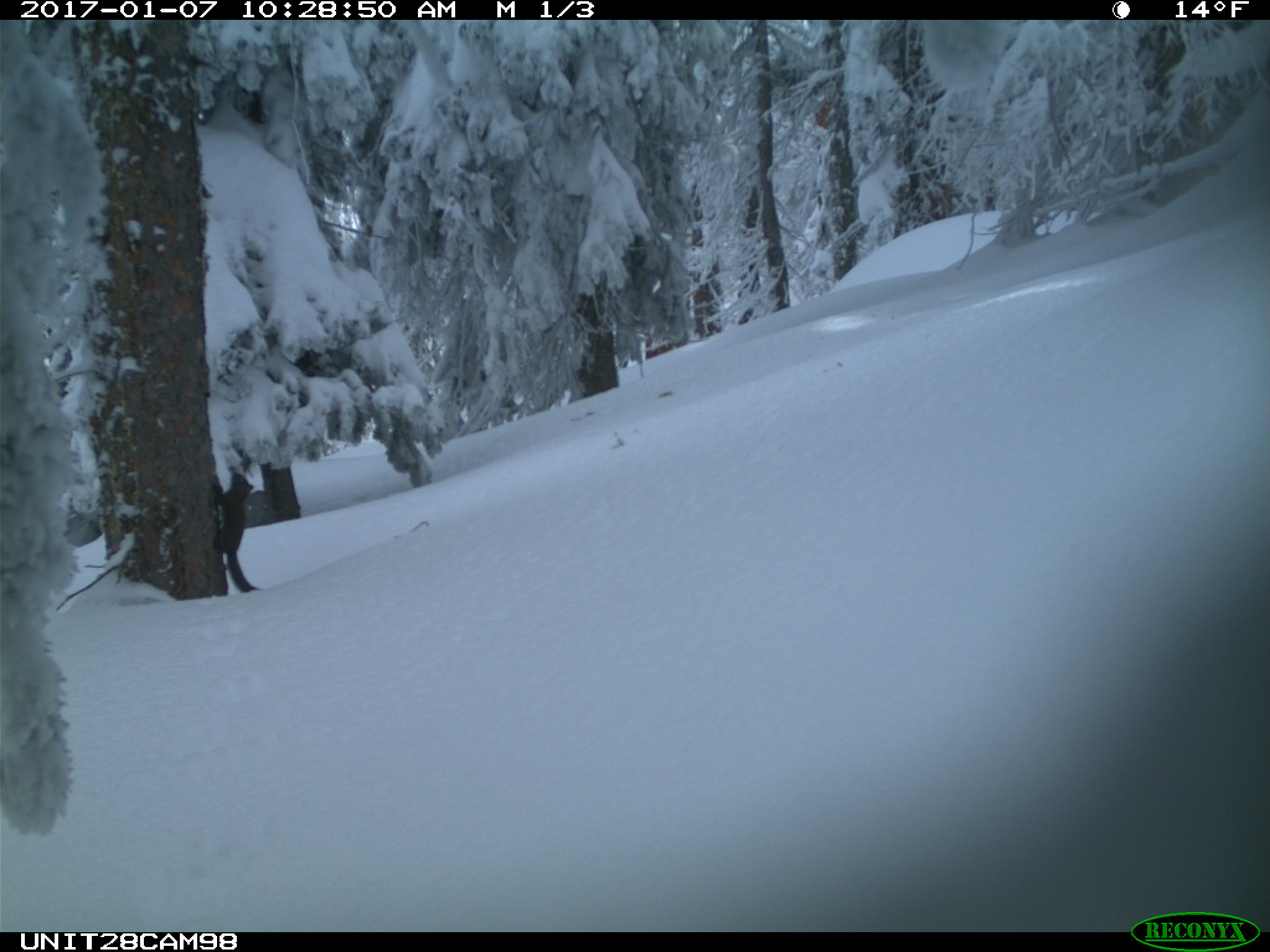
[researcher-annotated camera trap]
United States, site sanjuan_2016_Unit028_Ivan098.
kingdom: Animalia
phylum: Chordata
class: Mammalia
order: Rodentia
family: Sciuridae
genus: Tamiasciurus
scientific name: Tamiasciurus hudsonicus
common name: american red squirrel